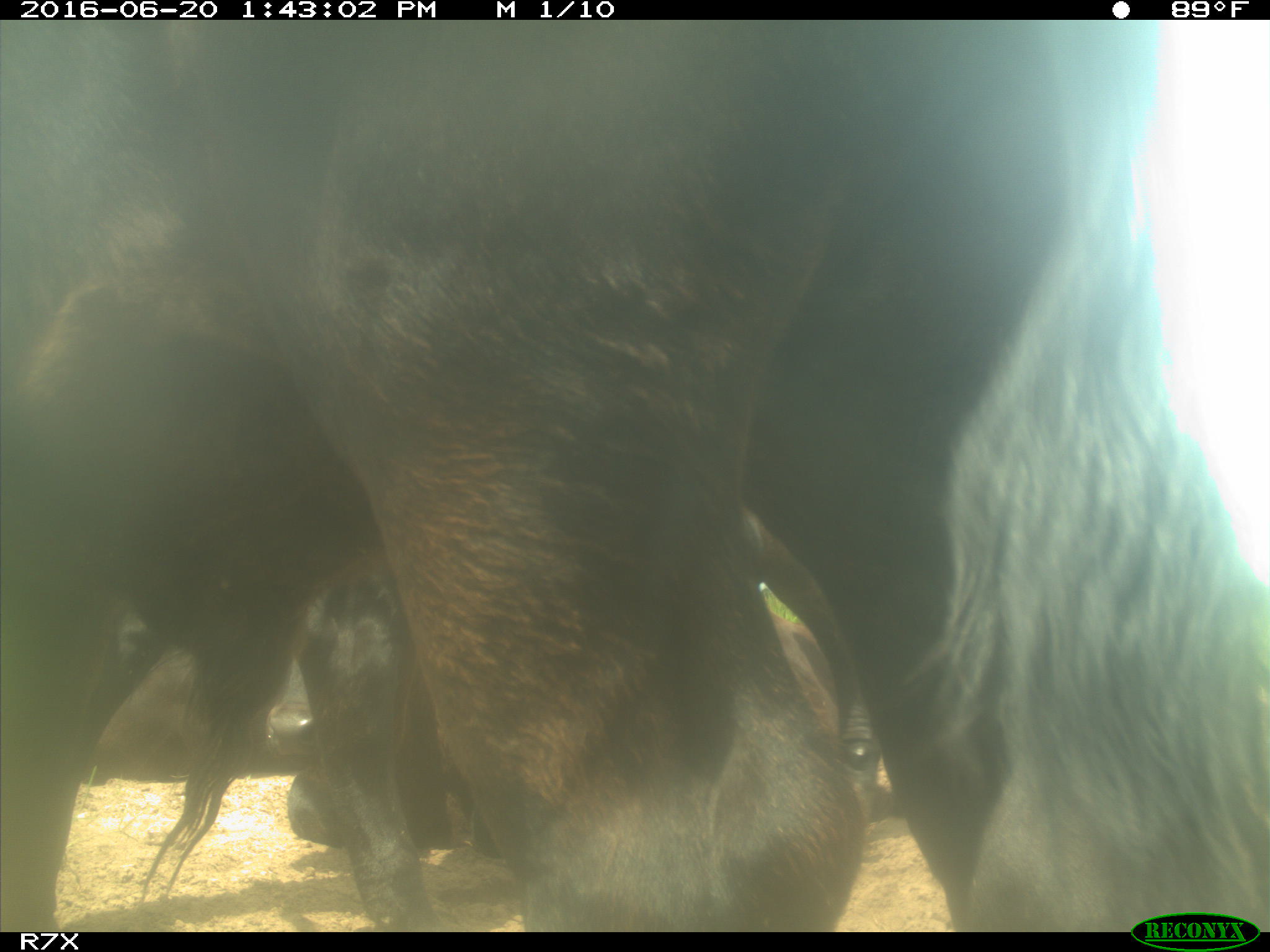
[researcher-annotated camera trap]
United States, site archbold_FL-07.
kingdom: Animalia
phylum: Chordata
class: Mammalia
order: Artiodactyla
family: Bovidae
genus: Bos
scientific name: Bos taurus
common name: domestic cow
Bos taurus (domestic cow).